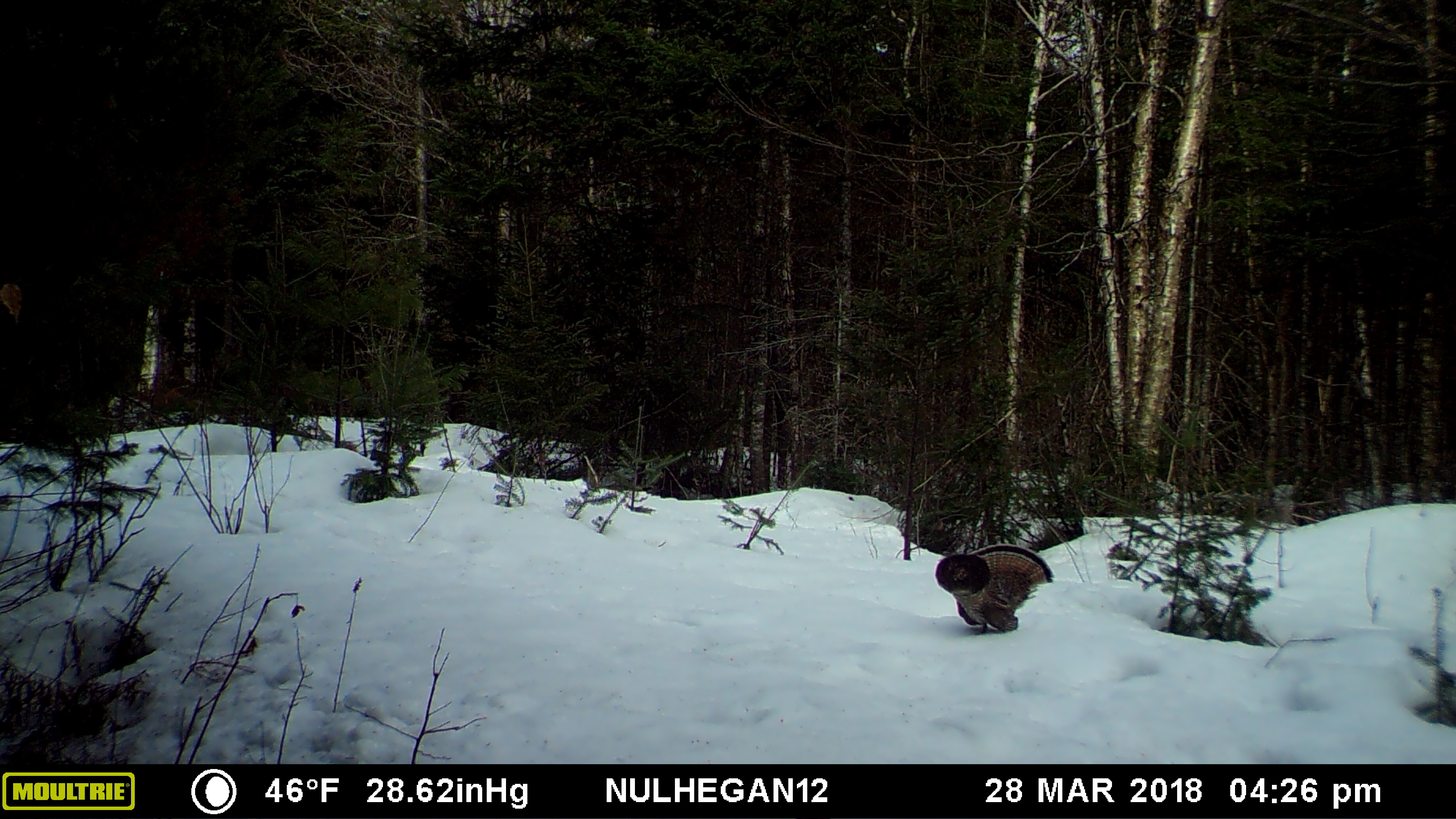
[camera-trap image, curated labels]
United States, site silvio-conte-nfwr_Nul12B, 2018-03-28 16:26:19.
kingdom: Animalia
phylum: Chordata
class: Aves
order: Galliformes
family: Phasianidae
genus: Bonasa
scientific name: Bonasa umbellus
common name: ruffed grouse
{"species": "ruffed grouse (Bonasa umbellus)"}